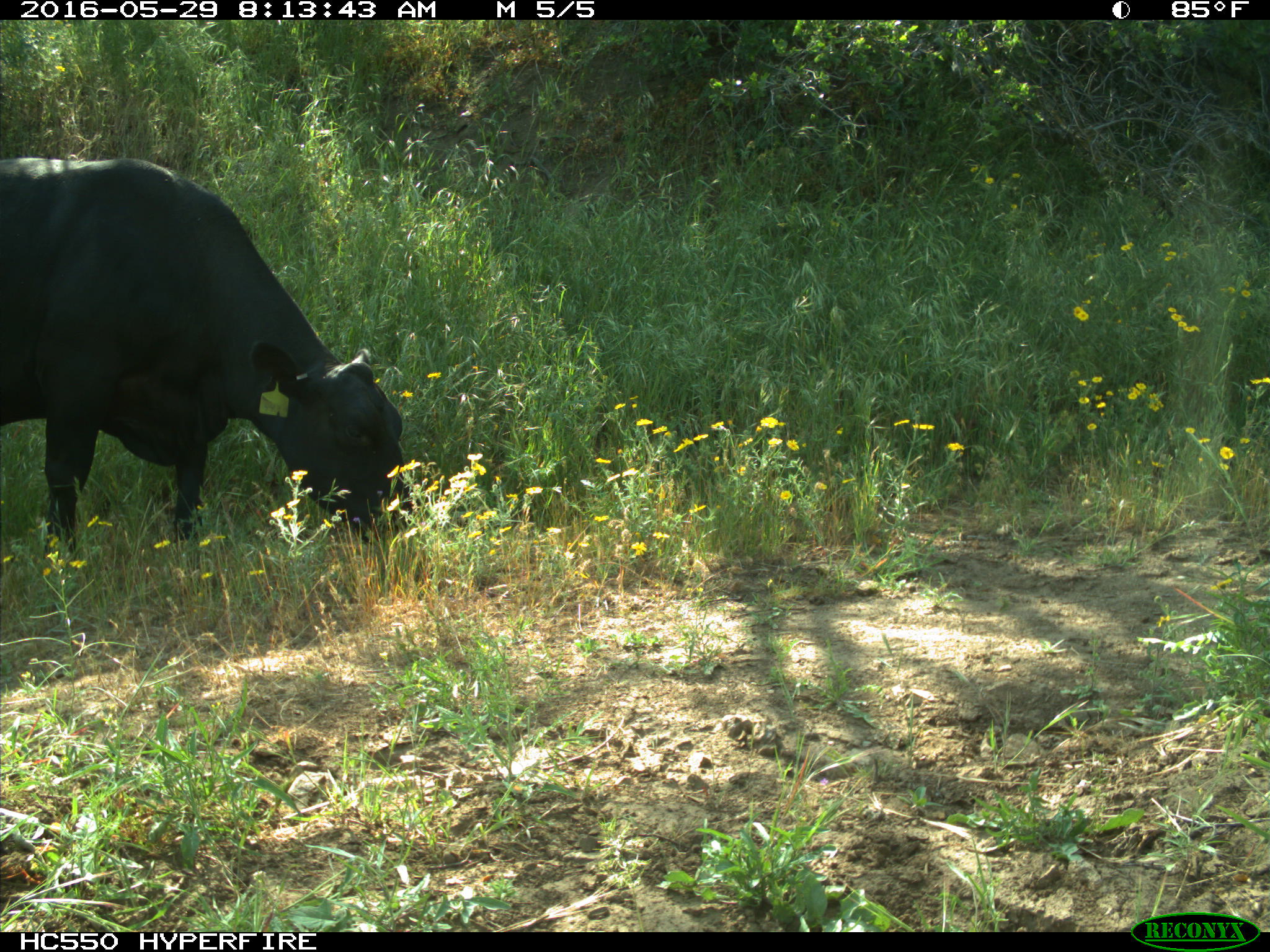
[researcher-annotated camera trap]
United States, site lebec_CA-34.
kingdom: Animalia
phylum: Chordata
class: Mammalia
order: Artiodactyla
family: Bovidae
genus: Bos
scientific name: Bos taurus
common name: domestic cow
Bos taurus (domestic cow).